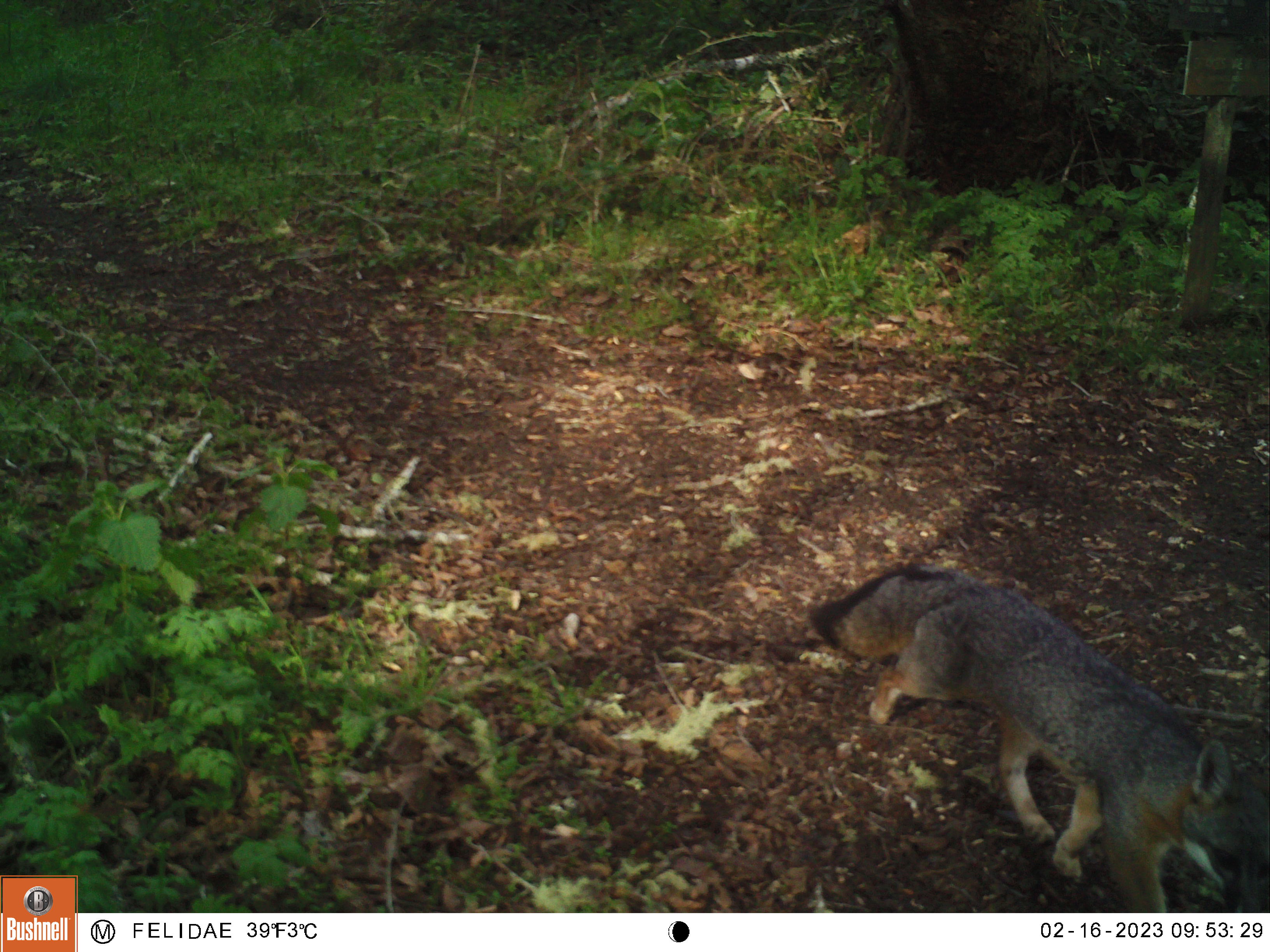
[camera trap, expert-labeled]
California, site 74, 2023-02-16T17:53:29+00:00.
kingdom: Animalia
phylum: Chordata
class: Mammalia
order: Carnivora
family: Canidae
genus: Urocyon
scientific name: Urocyon cinereoargenteus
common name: gray fox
Gray fox (Urocyon cinereoargenteus).